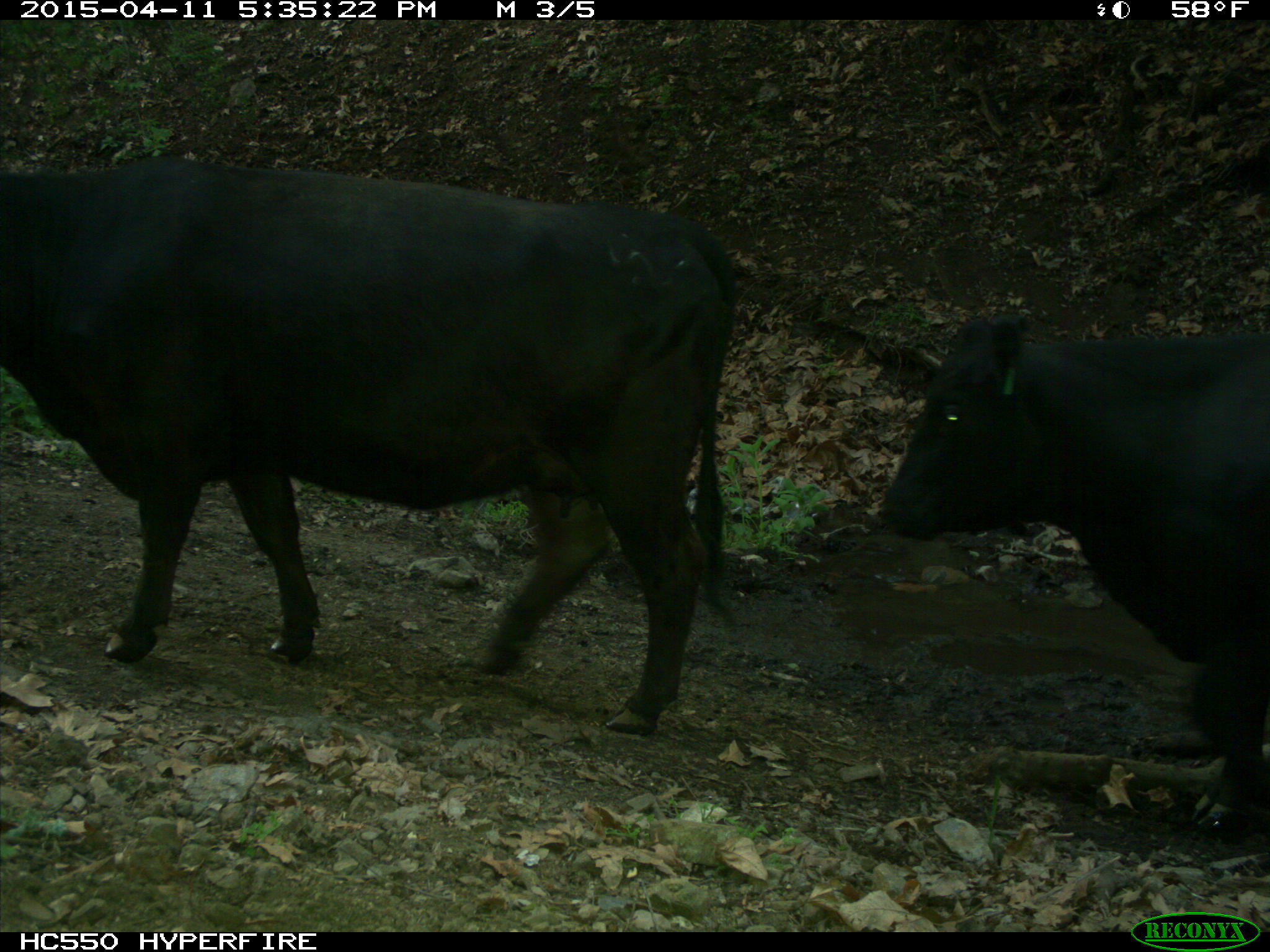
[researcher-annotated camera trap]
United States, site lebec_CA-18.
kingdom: Animalia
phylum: Chordata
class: Mammalia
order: Artiodactyla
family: Bovidae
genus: Bos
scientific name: Bos taurus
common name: domestic cow